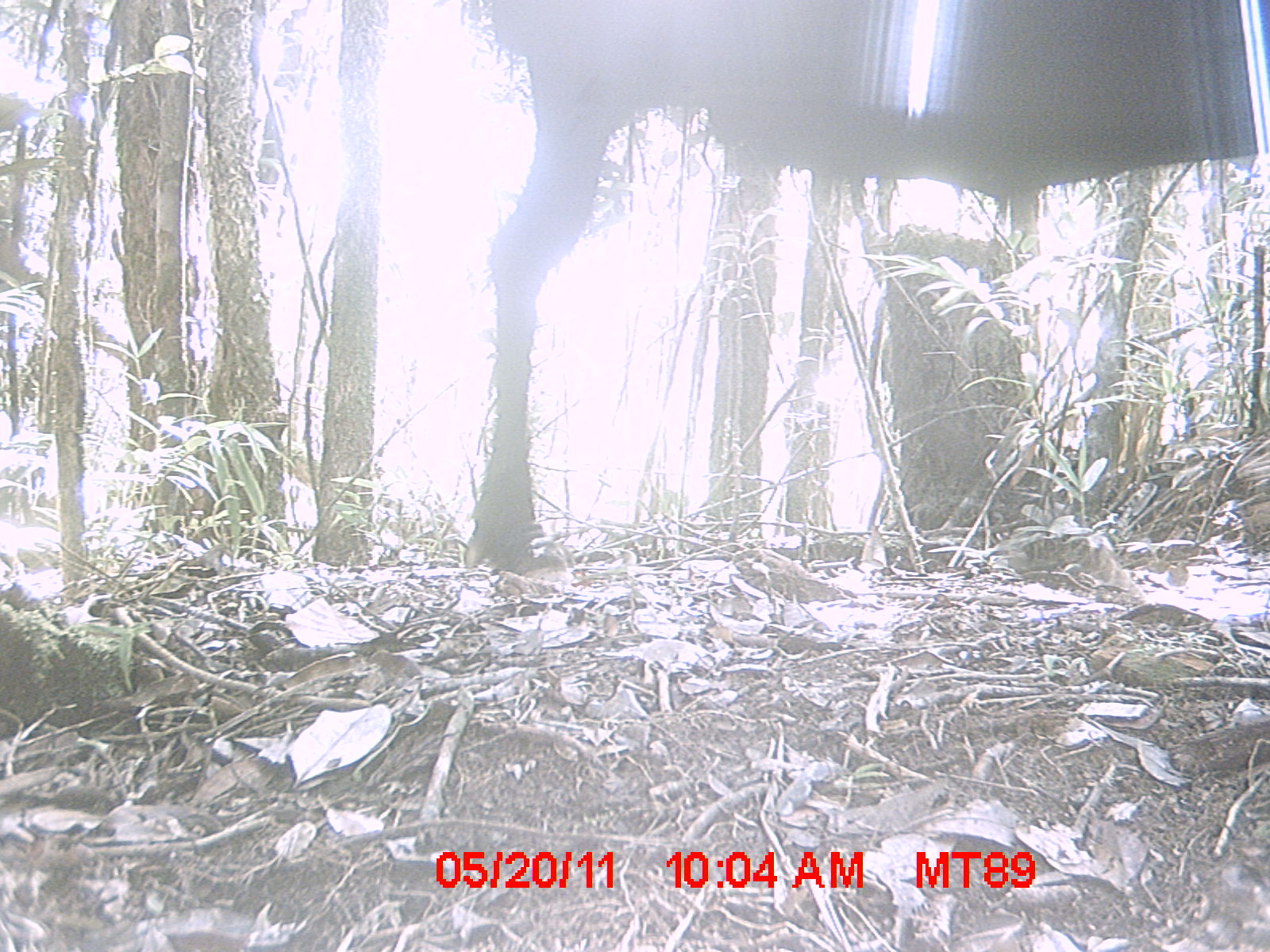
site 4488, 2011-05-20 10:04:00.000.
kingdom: Animalia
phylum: Chordata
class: Mammalia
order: Artiodactyla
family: Bovidae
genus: Bos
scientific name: Bos taurus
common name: domestic cattle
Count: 1.